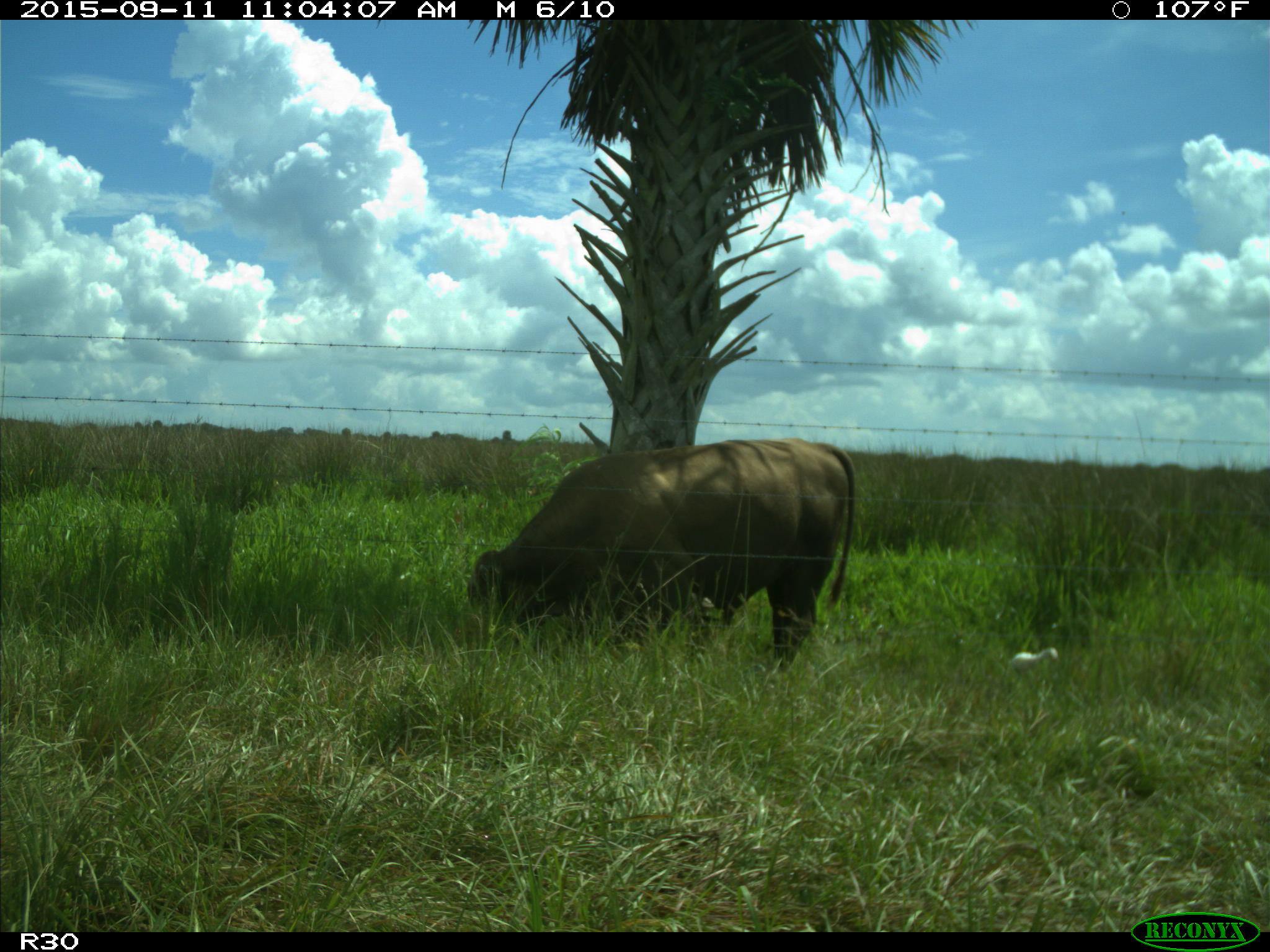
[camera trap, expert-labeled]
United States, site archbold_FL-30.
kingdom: Animalia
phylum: Chordata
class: Mammalia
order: Artiodactyla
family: Bovidae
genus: Bos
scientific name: Bos taurus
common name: domestic cow